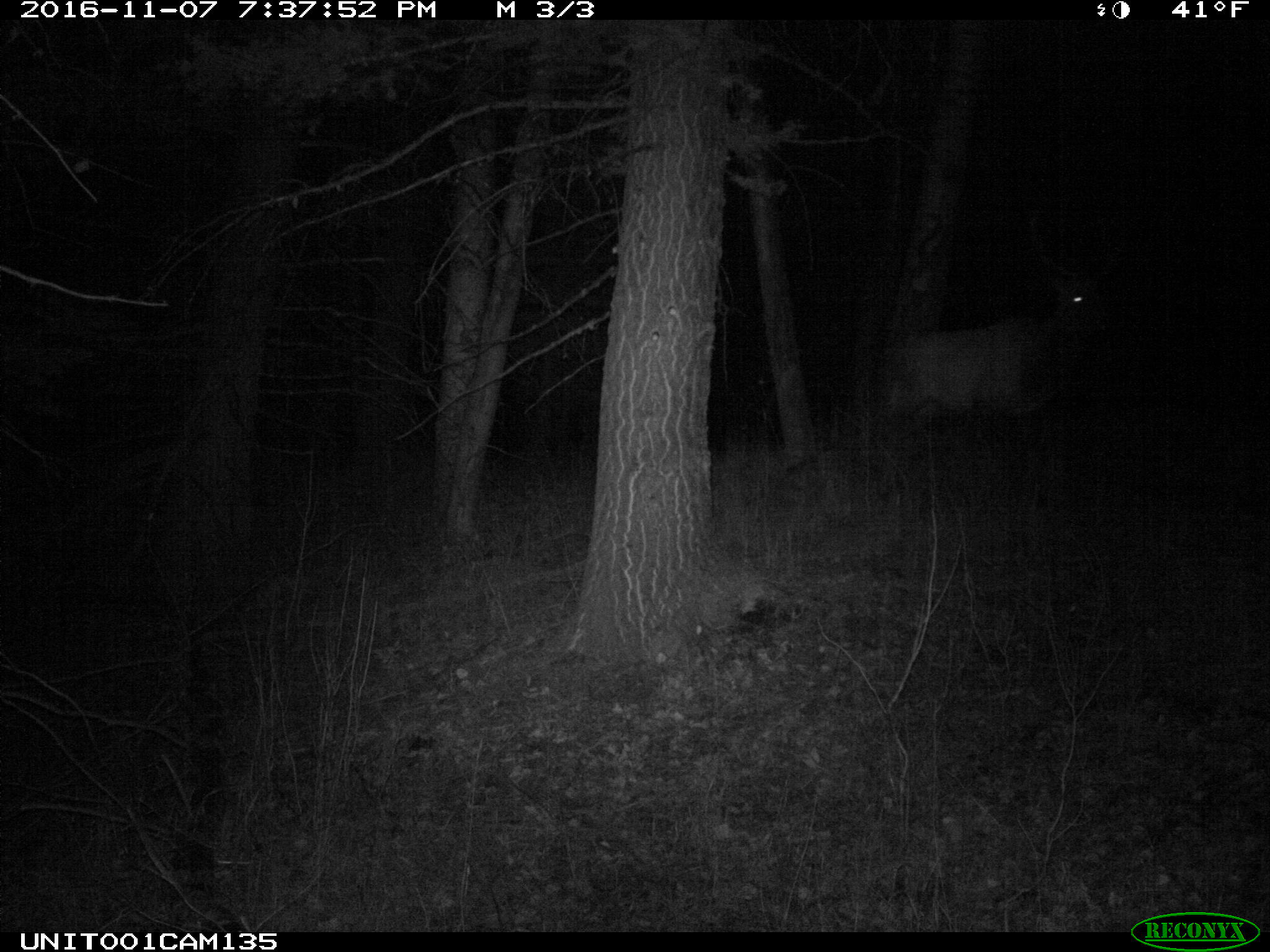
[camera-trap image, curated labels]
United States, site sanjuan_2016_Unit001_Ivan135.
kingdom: Animalia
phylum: Chordata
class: Mammalia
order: Artiodactyla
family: Cervidae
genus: Cervus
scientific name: Cervus elaphus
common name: red deer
Cervus elaphus (red deer).